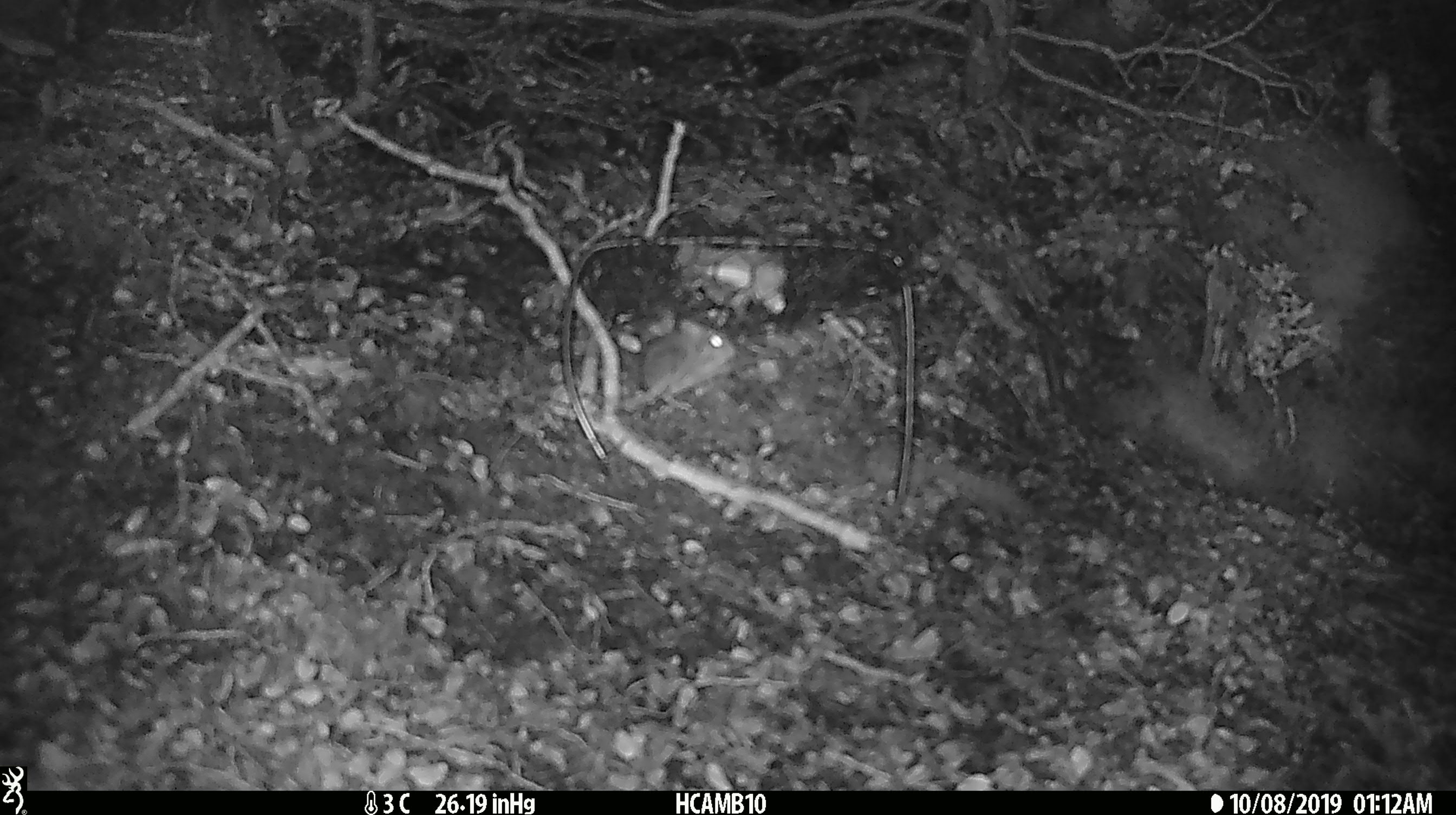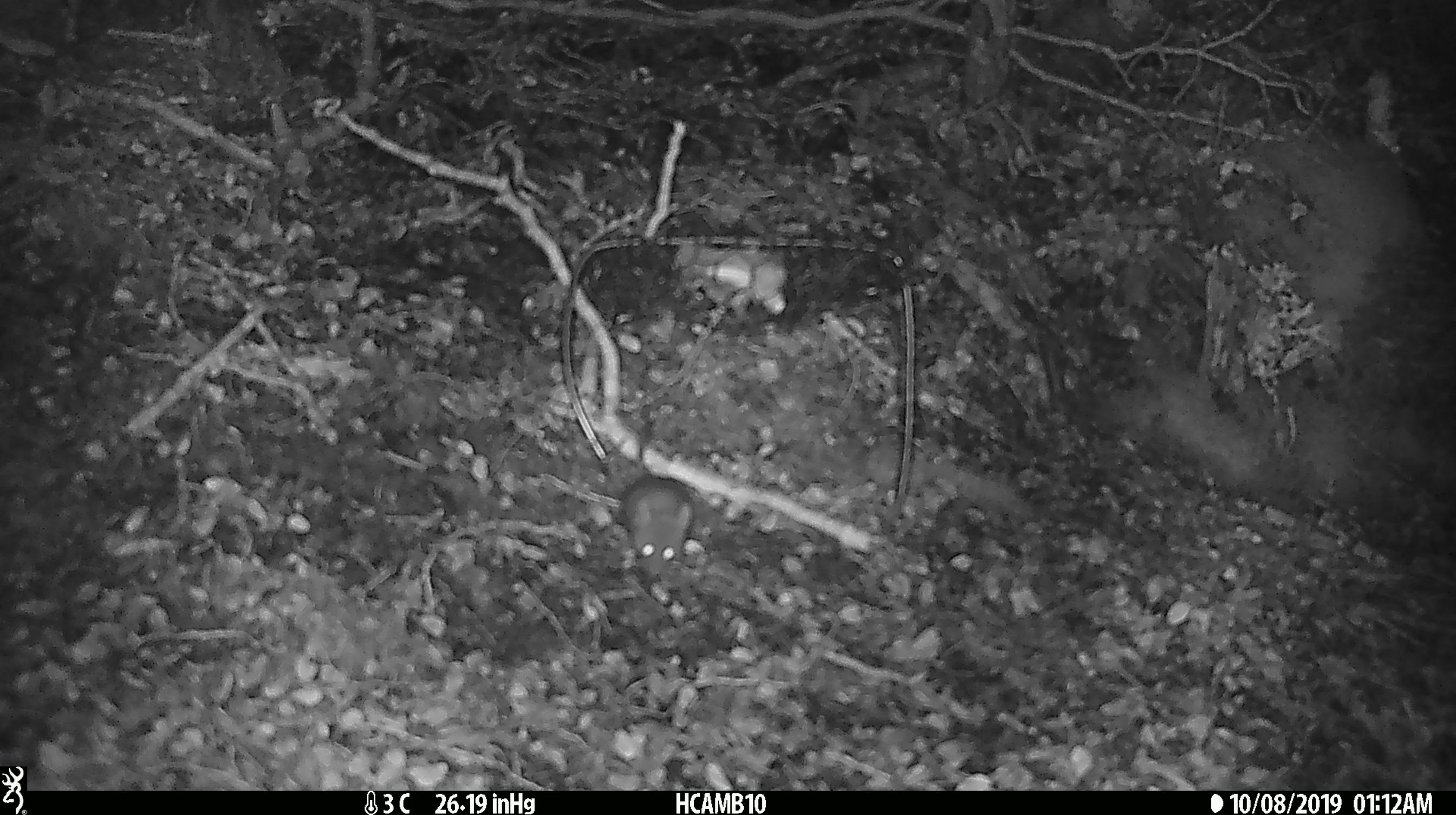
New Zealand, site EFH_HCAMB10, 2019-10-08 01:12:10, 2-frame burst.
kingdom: Animalia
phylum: Chordata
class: Mammalia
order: Rodentia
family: Muridae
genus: Mus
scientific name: Mus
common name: mouse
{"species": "mouse (Mus)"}